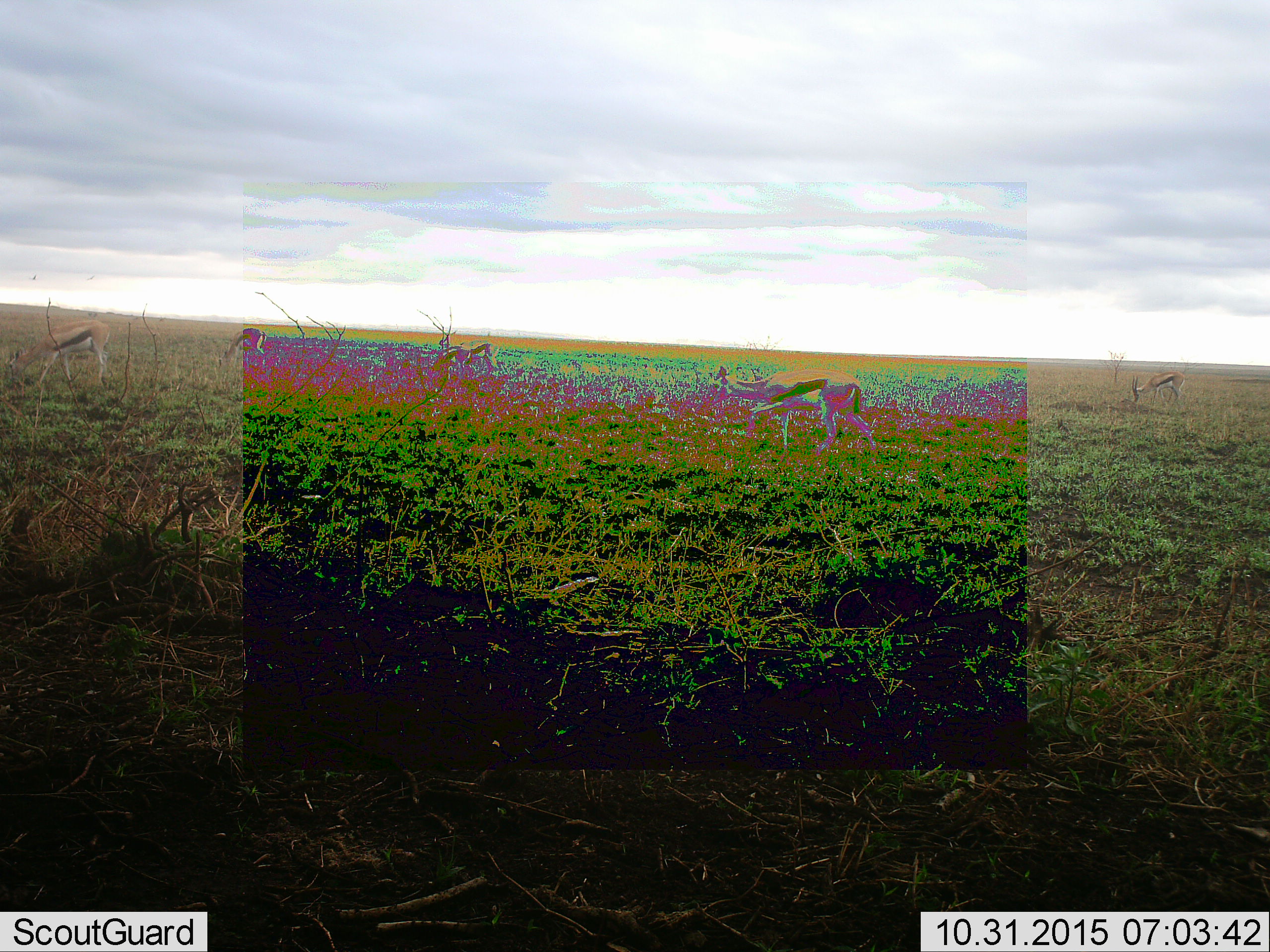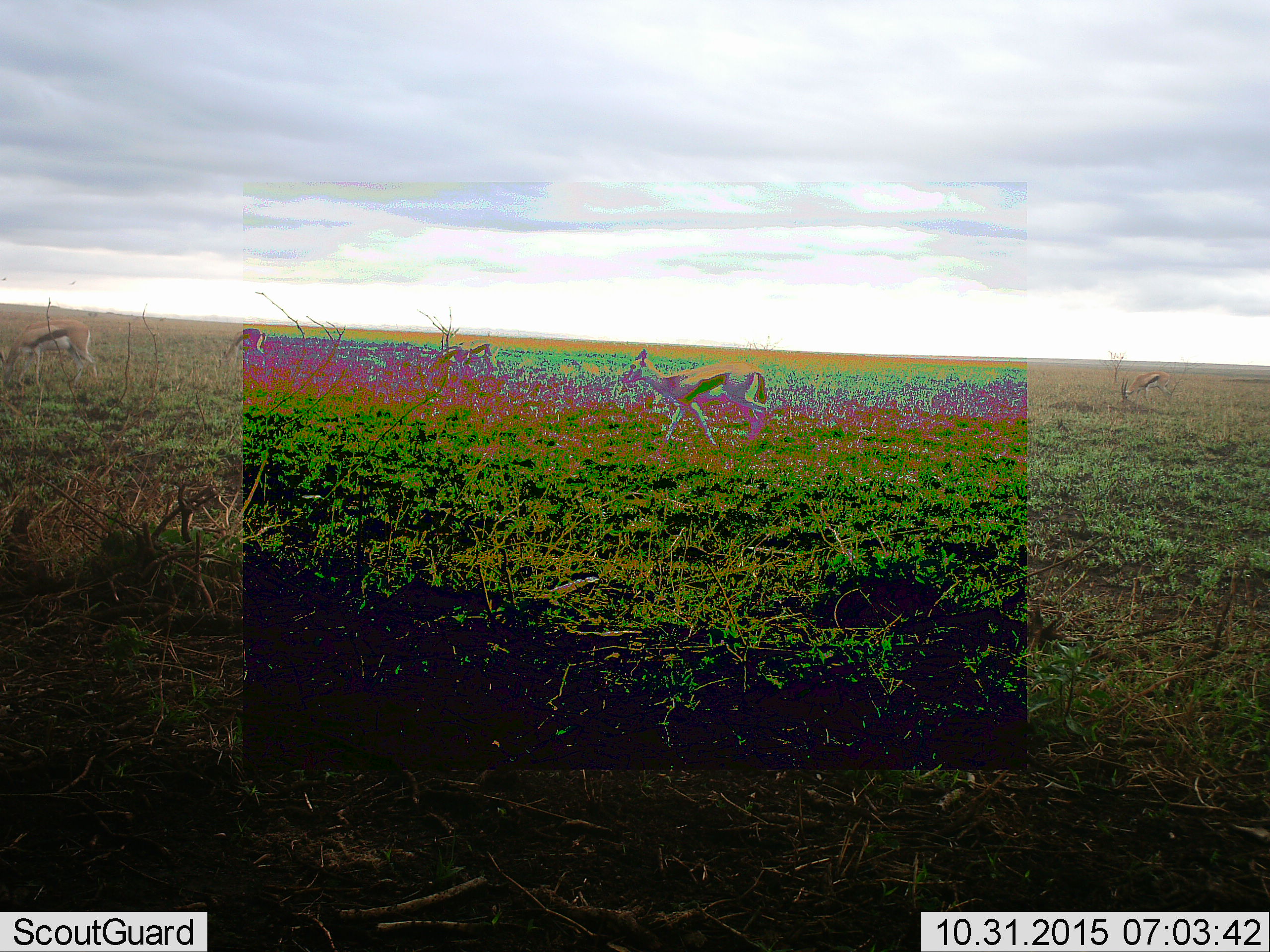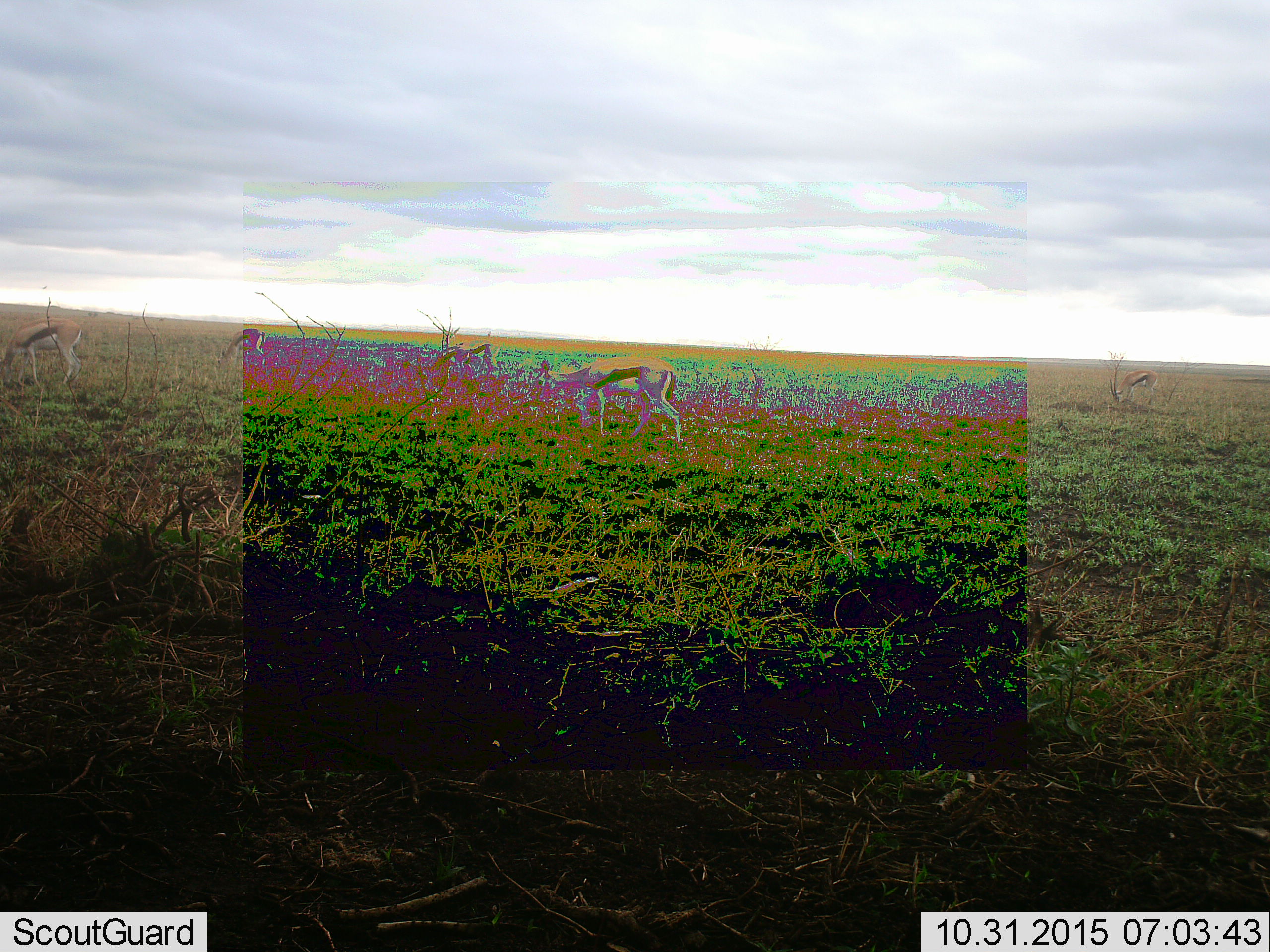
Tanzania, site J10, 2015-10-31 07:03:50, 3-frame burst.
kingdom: Animalia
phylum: Chordata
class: Mammalia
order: Artiodactyla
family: Bovidae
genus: Eudorcas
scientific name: Eudorcas thomsonii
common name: thomson's gazelle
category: gazellethomsons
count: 5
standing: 29%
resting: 0%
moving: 86%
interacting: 0%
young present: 0%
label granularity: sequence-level